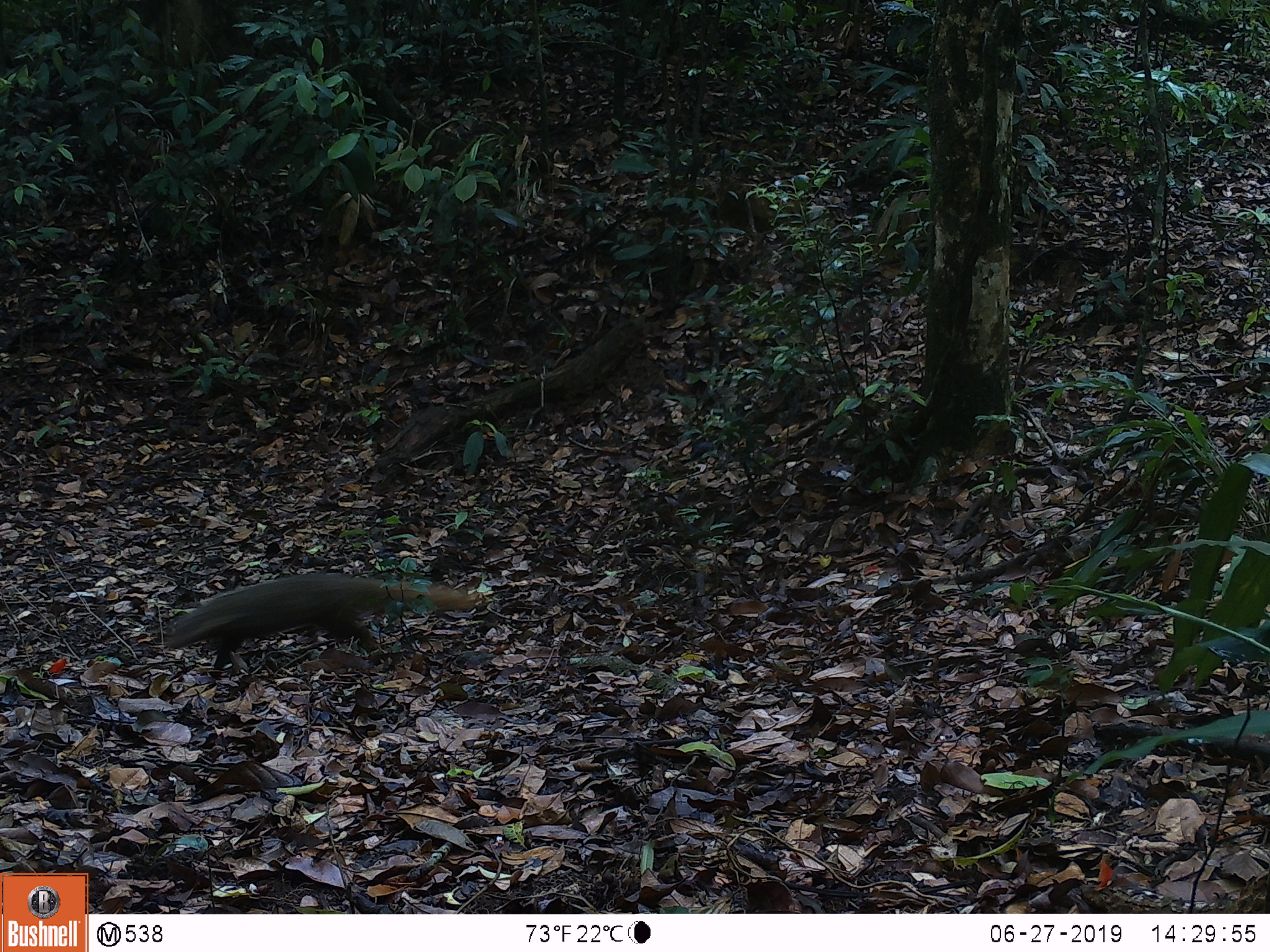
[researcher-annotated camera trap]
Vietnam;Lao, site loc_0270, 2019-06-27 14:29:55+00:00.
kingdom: Animalia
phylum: Chordata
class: Mammalia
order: Carnivora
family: Herpestidae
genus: Urva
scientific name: Urva urva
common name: crab-eating mongoose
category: crab eating mongoose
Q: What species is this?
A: Crab eating mongoose (crab-eating mongoose) (Urva urva).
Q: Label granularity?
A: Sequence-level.